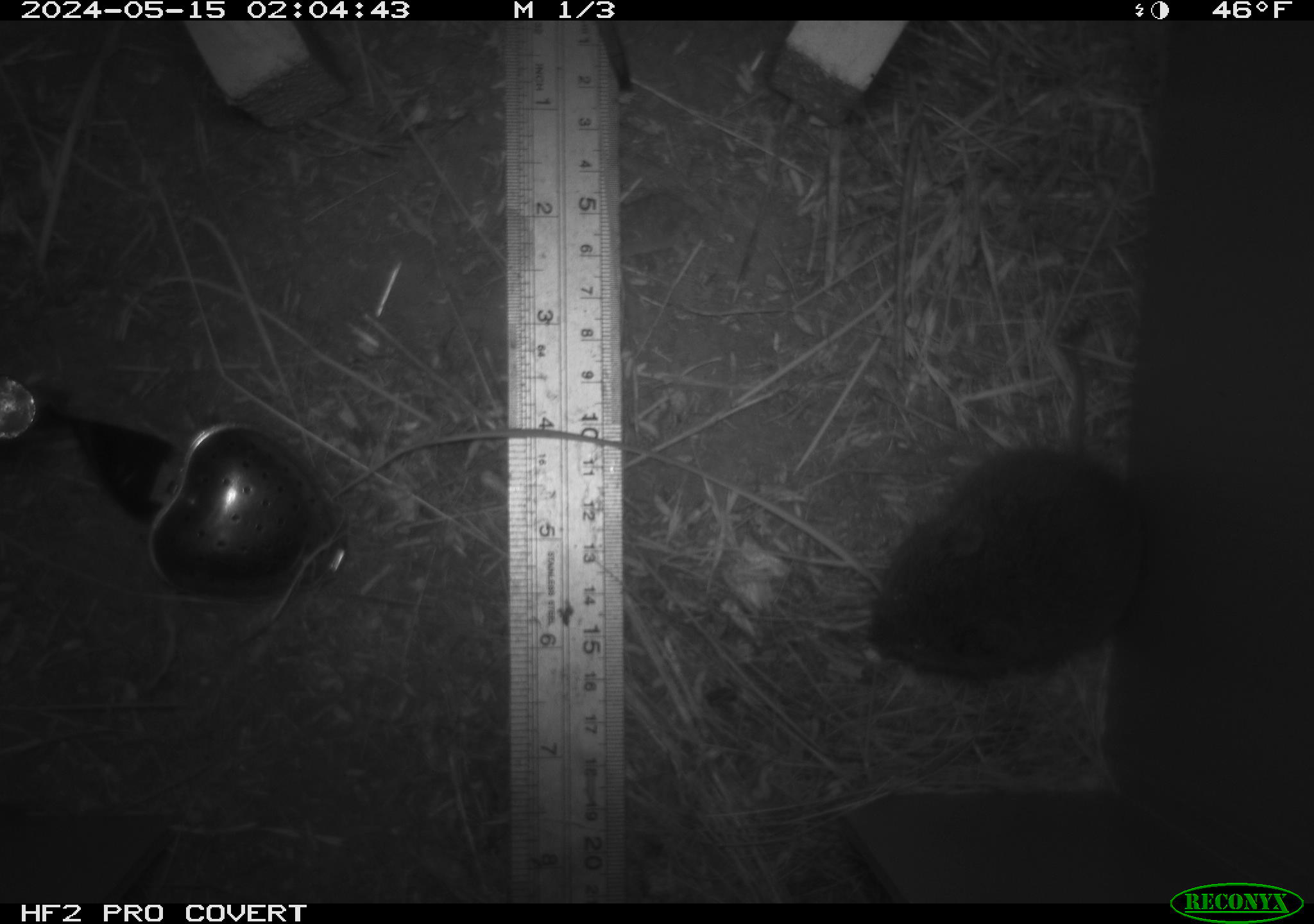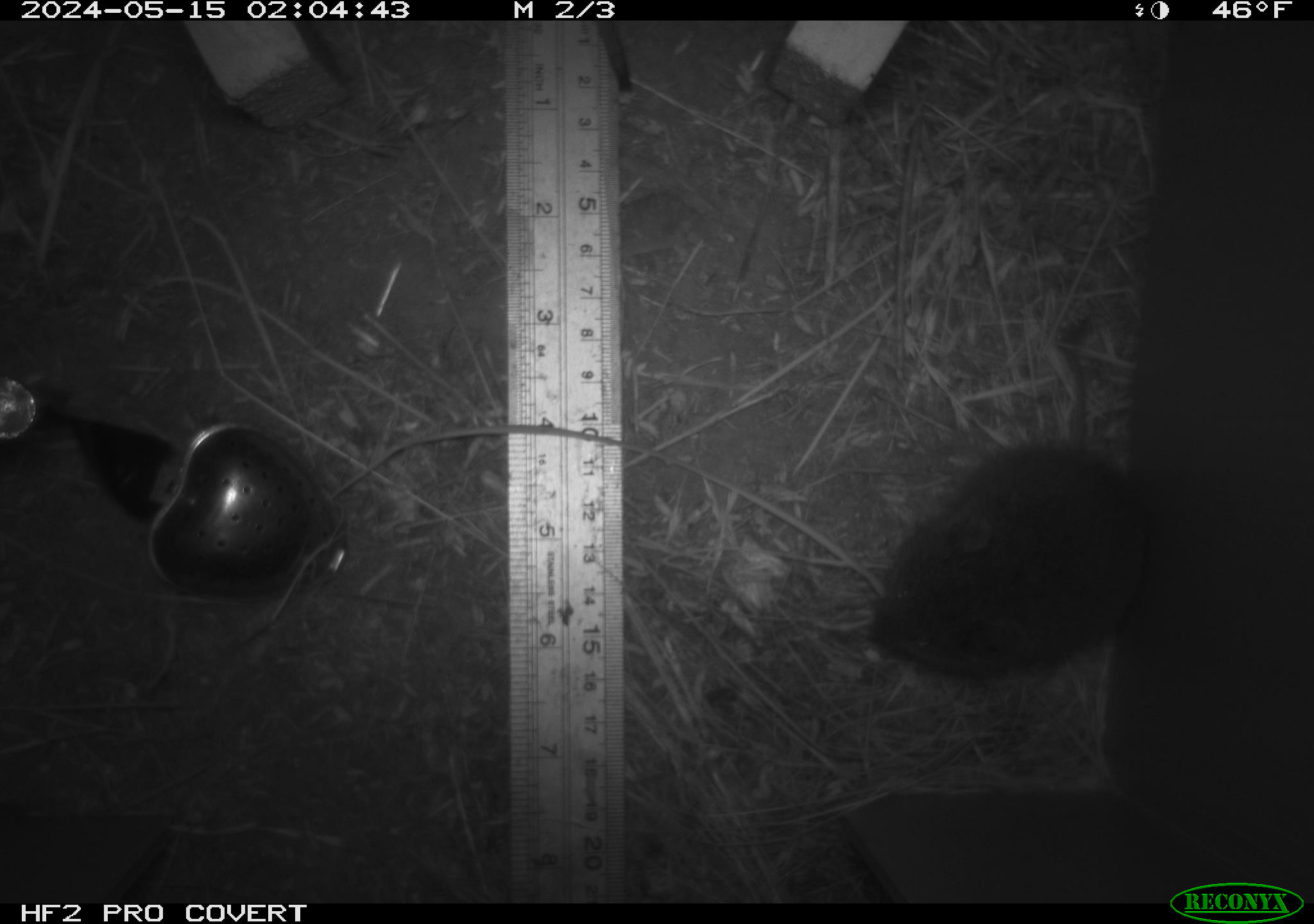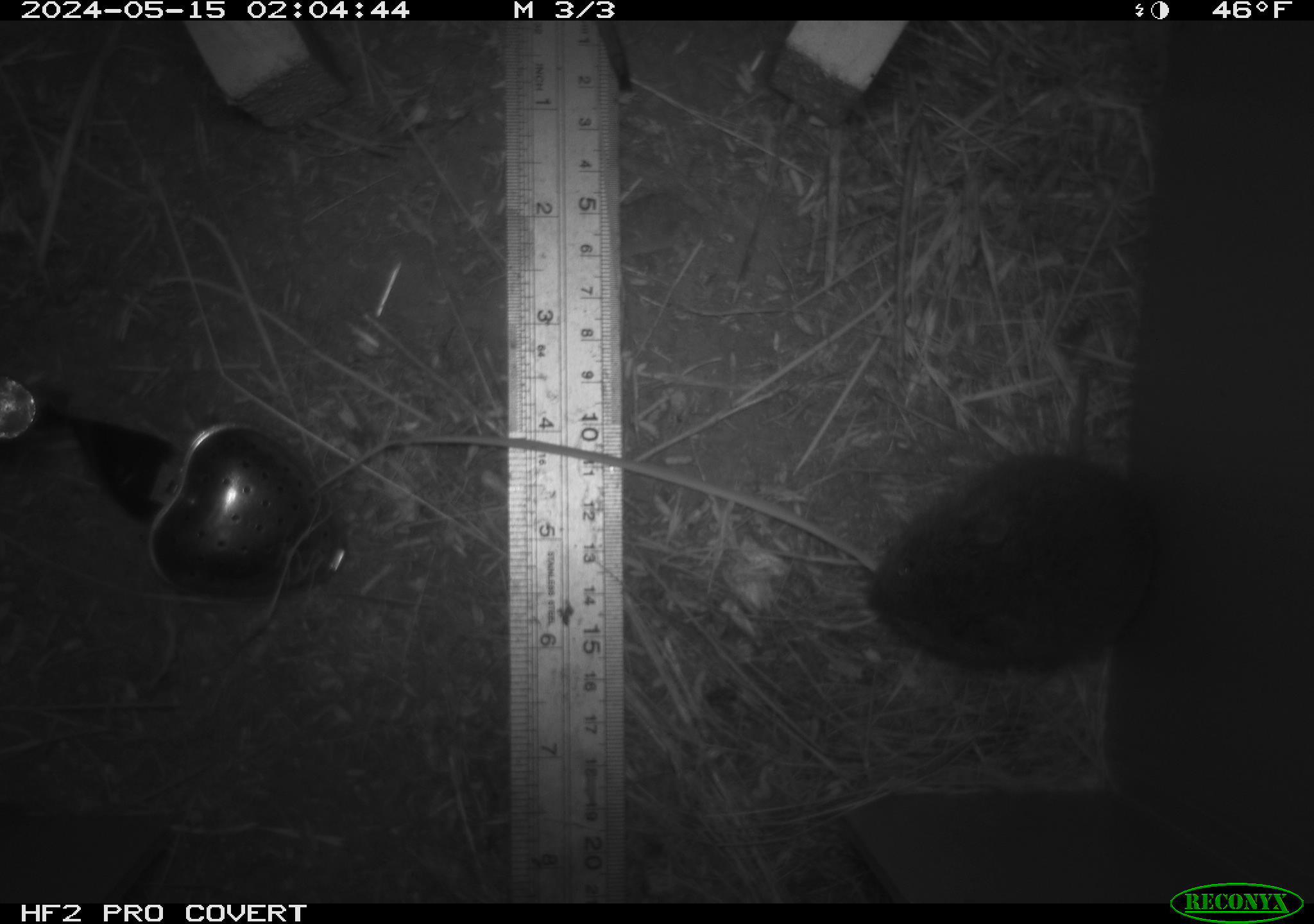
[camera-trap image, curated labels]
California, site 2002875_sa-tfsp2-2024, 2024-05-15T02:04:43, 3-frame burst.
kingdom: Animalia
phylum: Chordata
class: Mammalia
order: Rodentia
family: Cricetidae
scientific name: Arvicolinae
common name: voles, lemmings, and muskrats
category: arvicolinae subfamily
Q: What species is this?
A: Arvicolinae subfamily (voles, lemmings, and muskrats) (Arvicolinae).